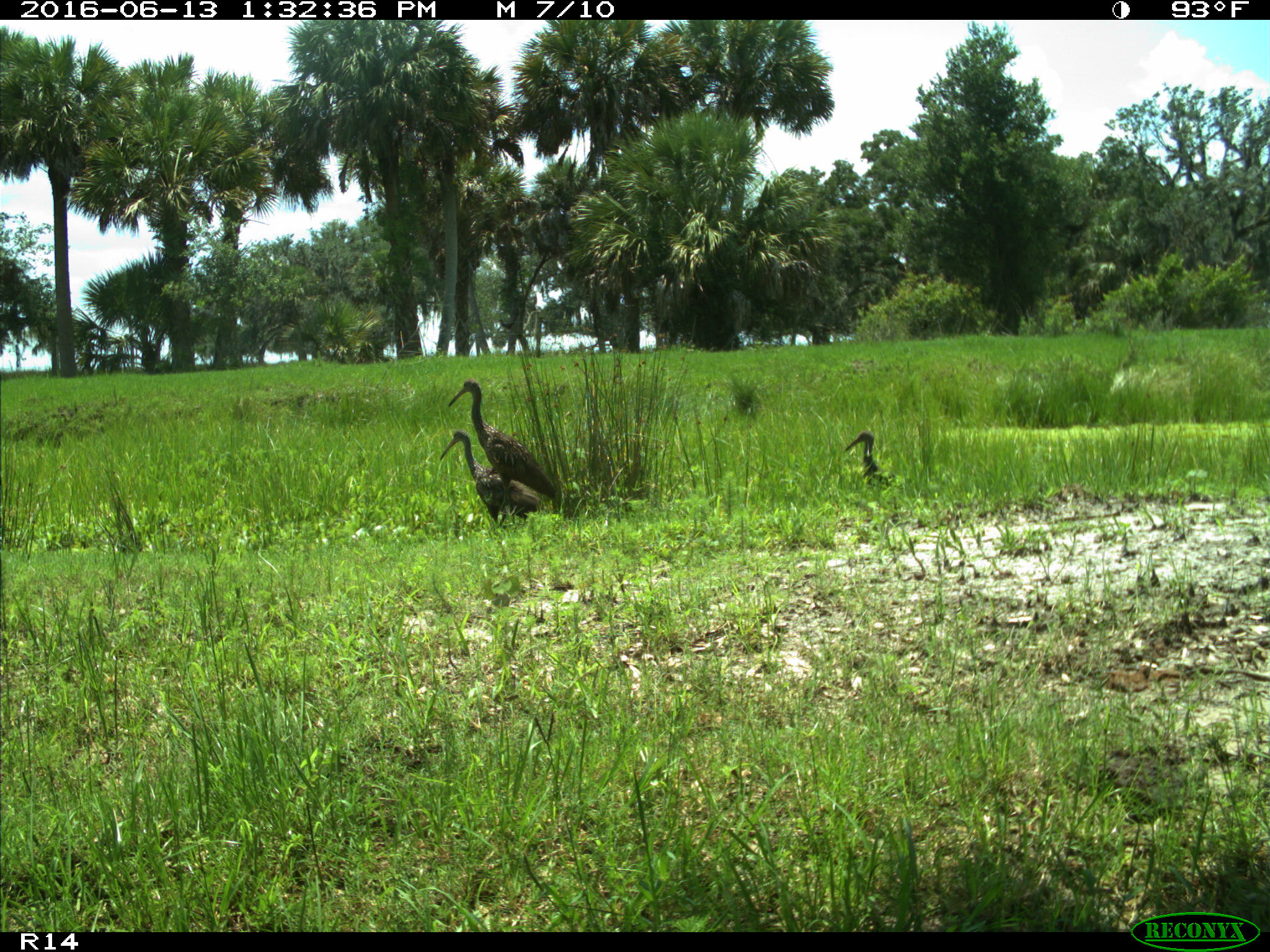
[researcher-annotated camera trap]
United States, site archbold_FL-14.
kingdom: Animalia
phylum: Chordata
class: Aves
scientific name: Aves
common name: birds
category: unidentified bird